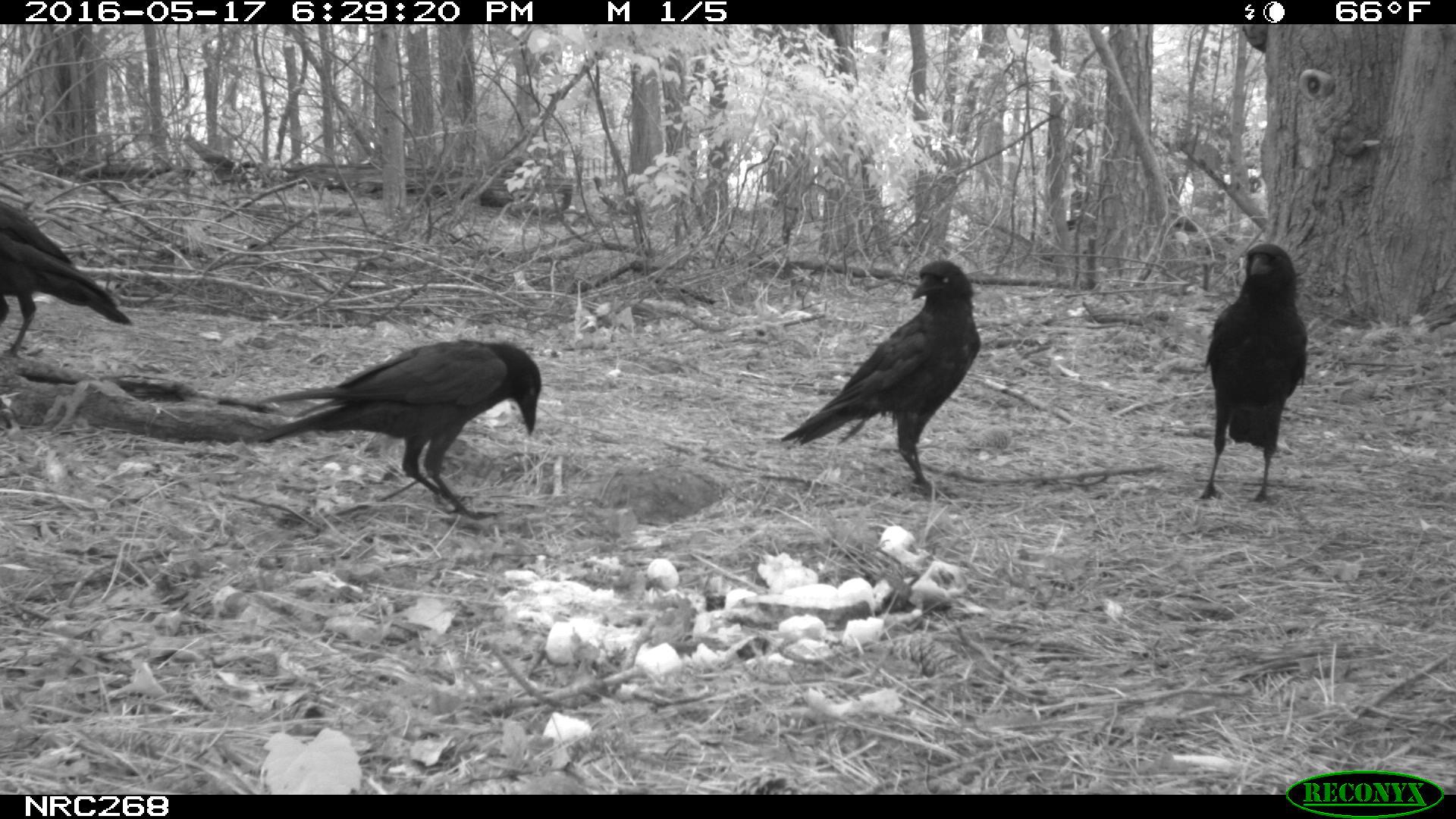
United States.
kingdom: Animalia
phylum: Chordata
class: Aves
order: Passeriformes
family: Corvidae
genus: Corvus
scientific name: Corvus brachyrhynchos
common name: american crow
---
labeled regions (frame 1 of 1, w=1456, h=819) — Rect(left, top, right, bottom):
American Crow: Rect(269, 347, 554, 528); Rect(784, 266, 988, 487); Rect(1183, 238, 1335, 499); Rect(0, 183, 126, 385)